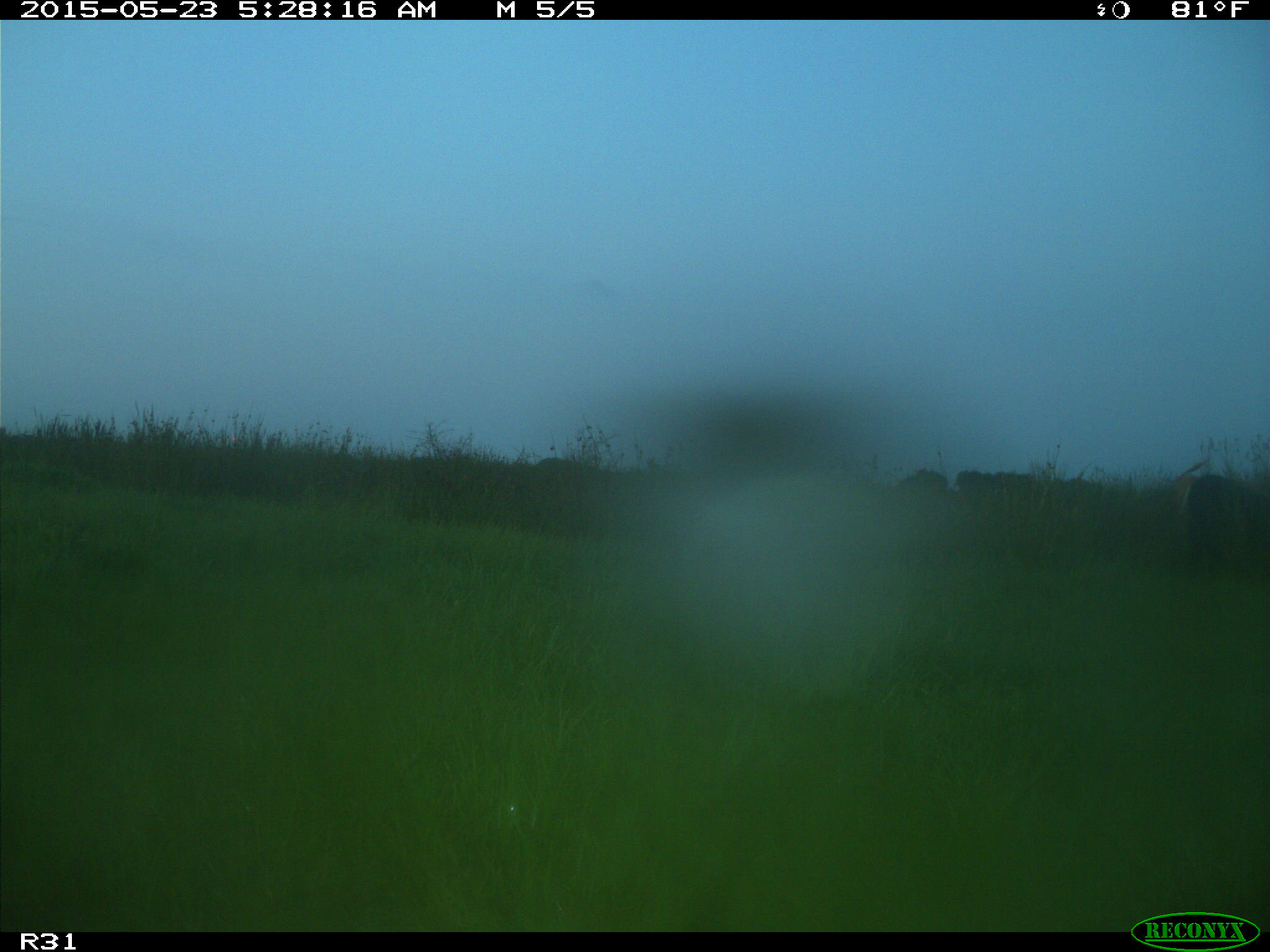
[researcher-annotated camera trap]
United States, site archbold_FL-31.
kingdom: Animalia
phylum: Chordata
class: Mammalia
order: Artiodactyla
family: Bovidae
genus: Bos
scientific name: Bos taurus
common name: domestic cow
Bos taurus (domestic cow).